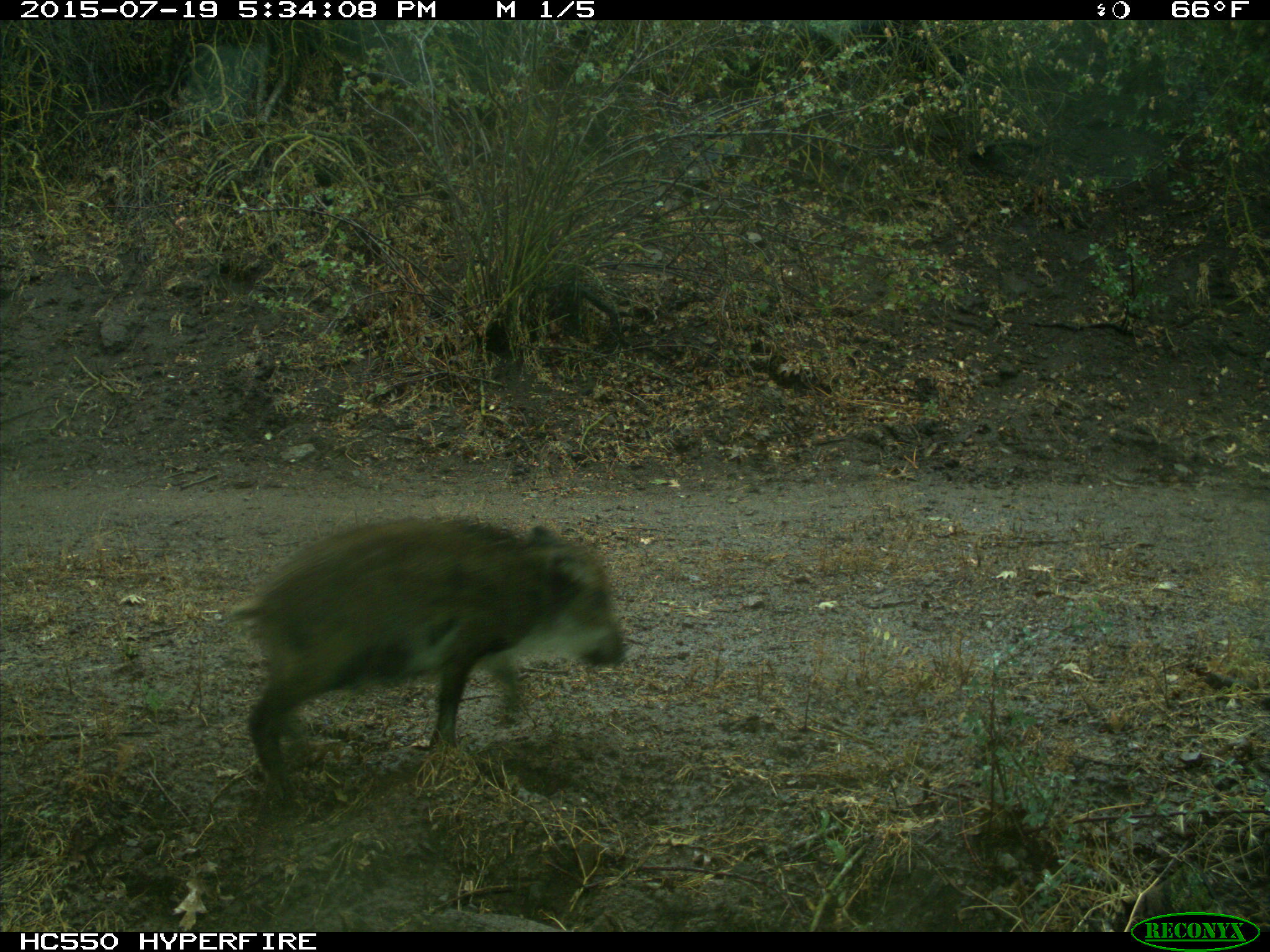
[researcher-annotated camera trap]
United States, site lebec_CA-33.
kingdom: Animalia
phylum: Chordata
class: Mammalia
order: Artiodactyla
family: Suidae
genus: Sus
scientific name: Sus scrofa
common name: wild boar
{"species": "Sus scrofa (wild boar)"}